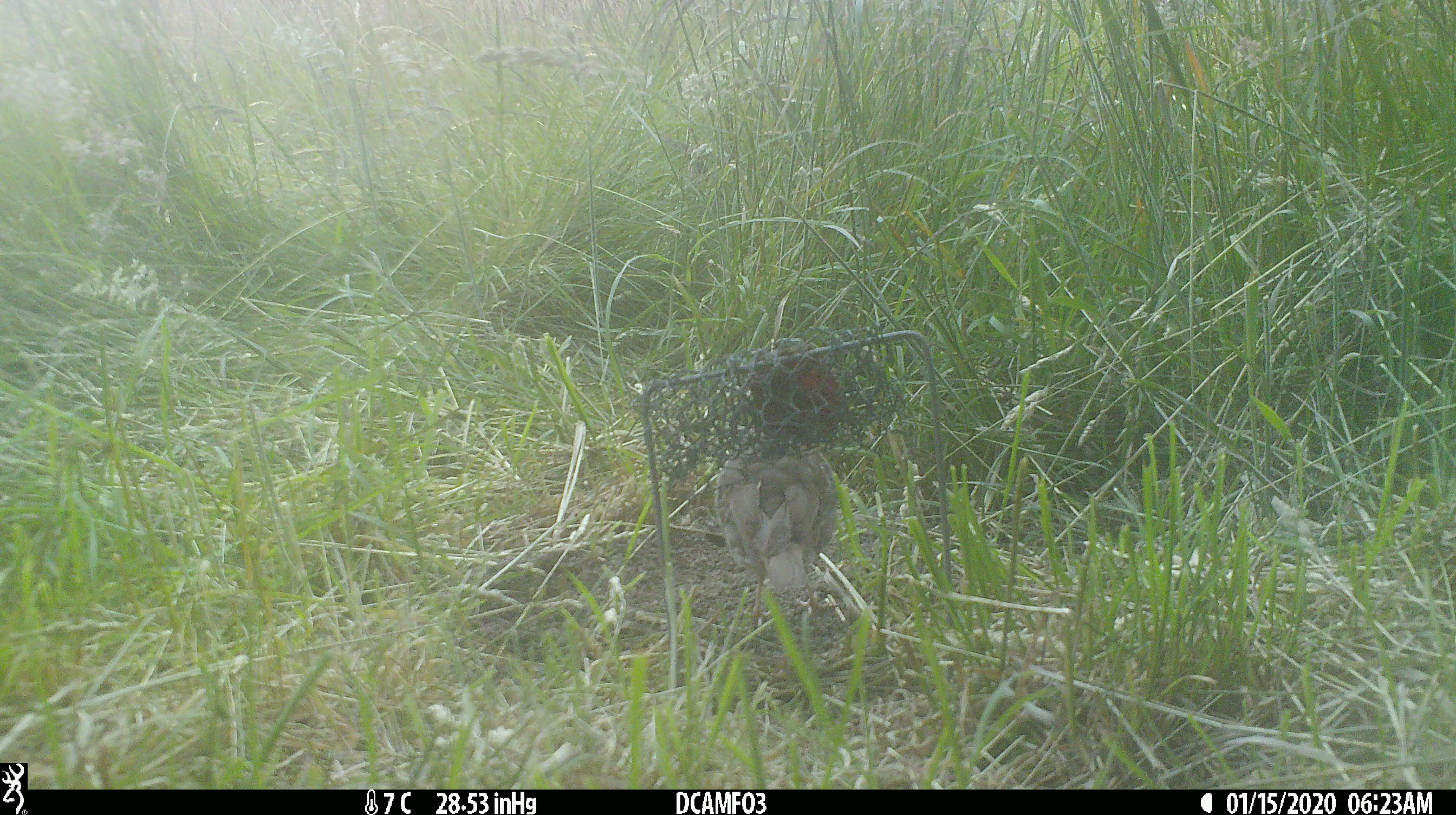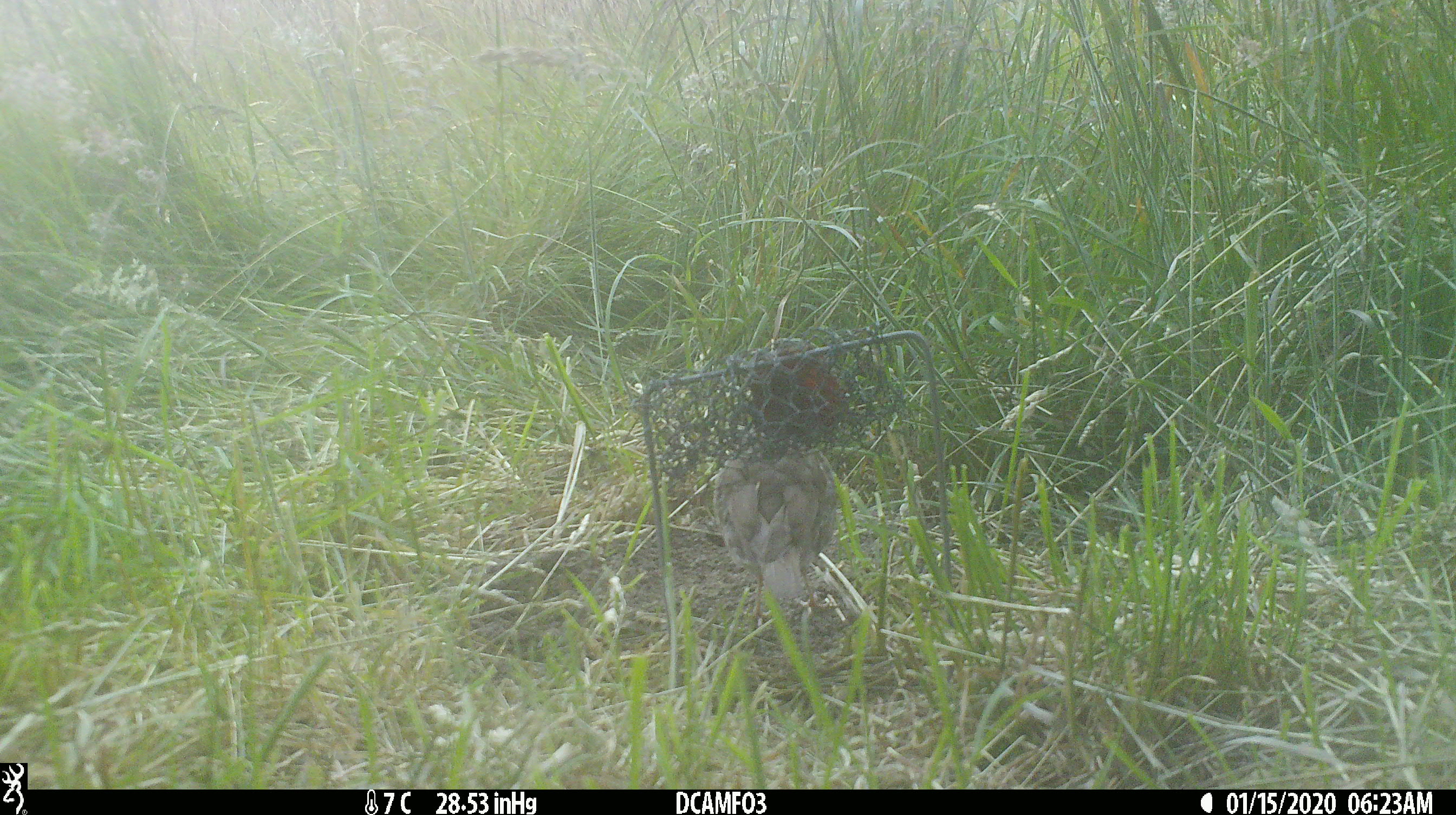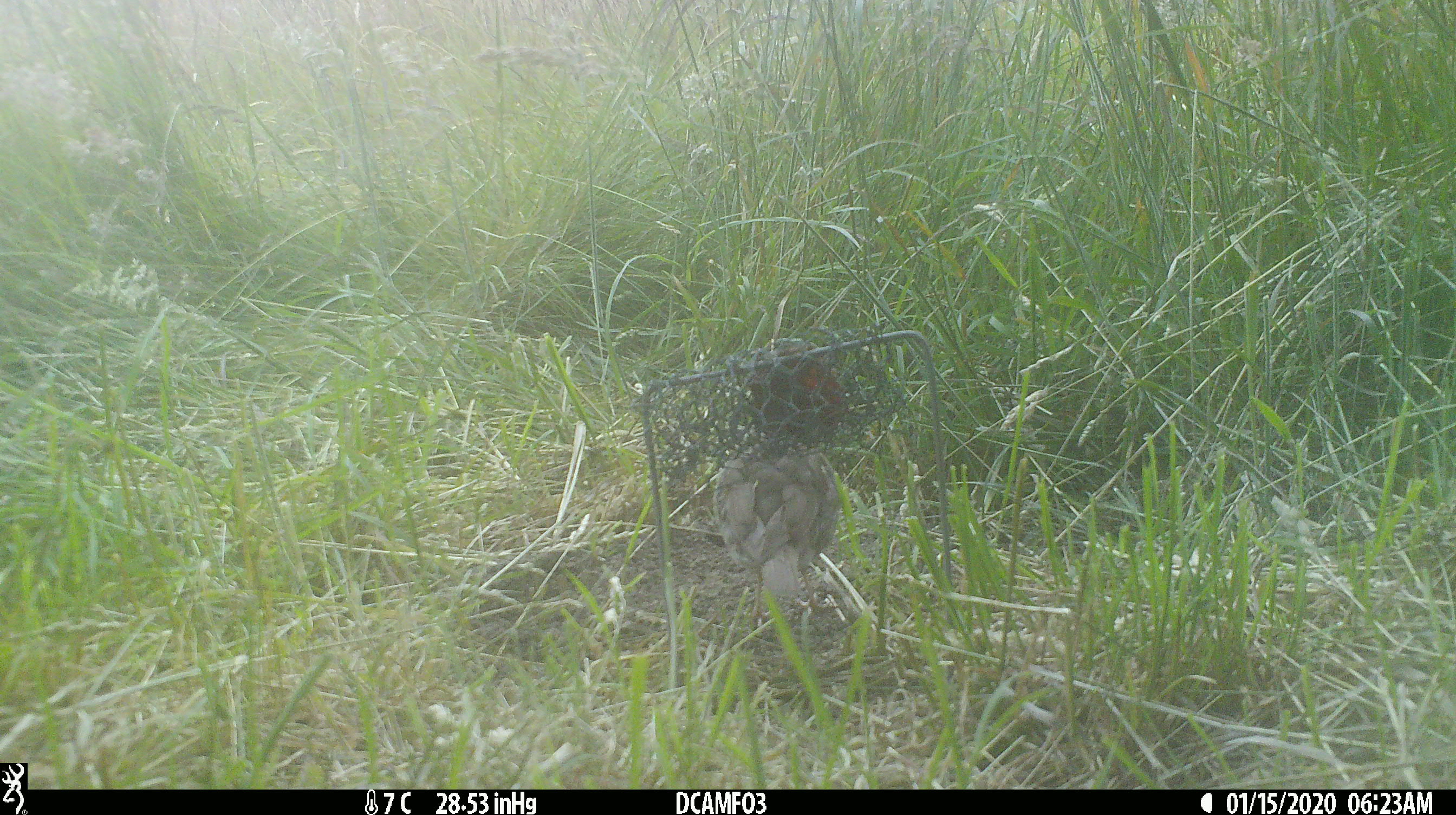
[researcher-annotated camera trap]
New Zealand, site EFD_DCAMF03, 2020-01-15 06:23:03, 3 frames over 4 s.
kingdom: Animalia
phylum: Chordata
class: Aves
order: Passeriformes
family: Turdidae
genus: Turdus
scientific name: Turdus philomelos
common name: song thrush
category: thrush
Thrush (song thrush) (Turdus philomelos).